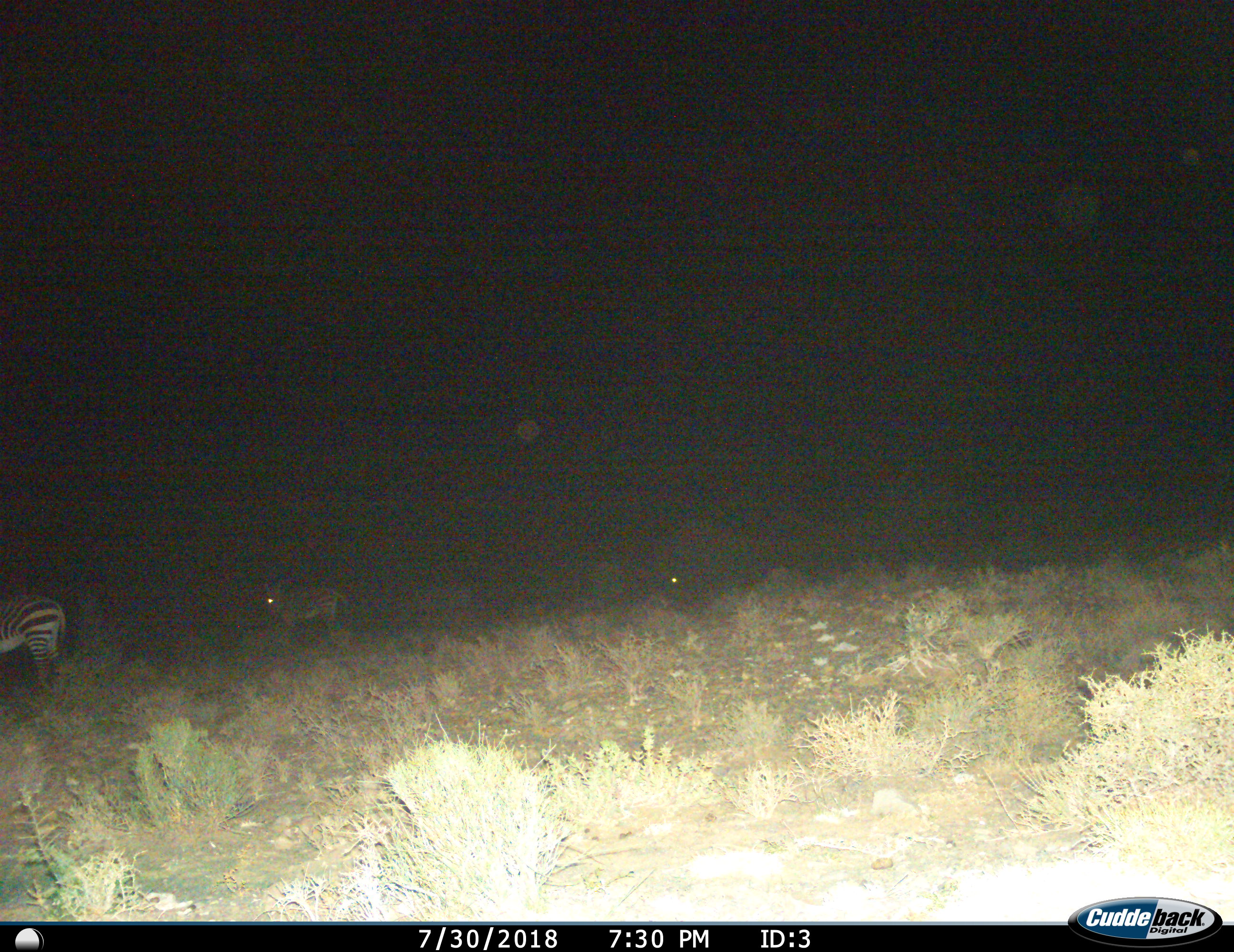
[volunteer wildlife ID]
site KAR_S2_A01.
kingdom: Animalia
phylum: Chordata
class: Mammalia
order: Perissodactyla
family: Equidae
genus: Equus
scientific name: Equus zebra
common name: mountain zebra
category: zebramountain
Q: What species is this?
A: Zebramountain (mountain zebra) (Equus zebra).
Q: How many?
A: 3.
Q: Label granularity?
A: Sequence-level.